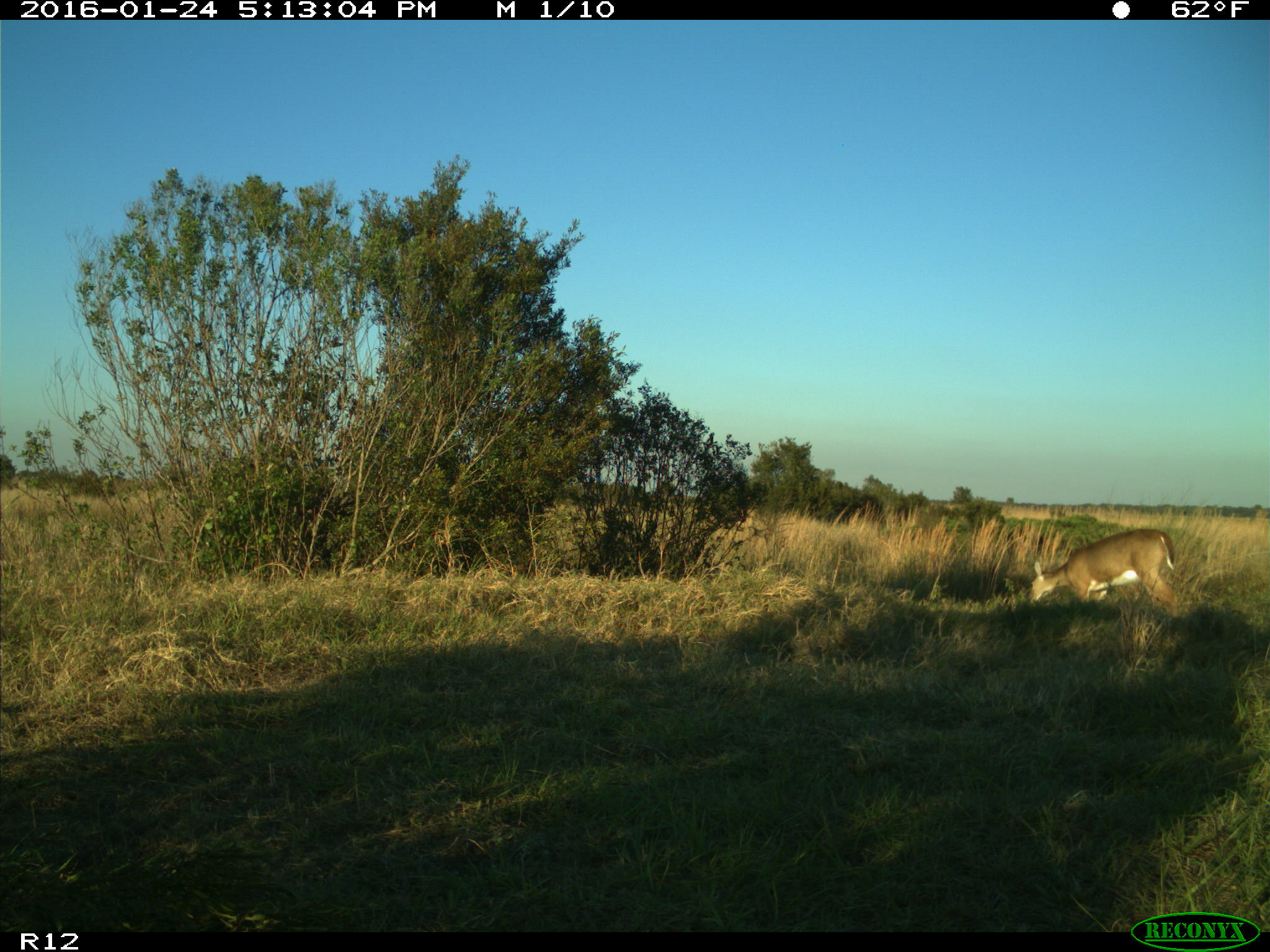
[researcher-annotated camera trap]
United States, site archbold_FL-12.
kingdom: Animalia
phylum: Chordata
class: Mammalia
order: Artiodactyla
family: Cervidae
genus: Odocoileus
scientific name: Odocoileus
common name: deer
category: unidentified deer